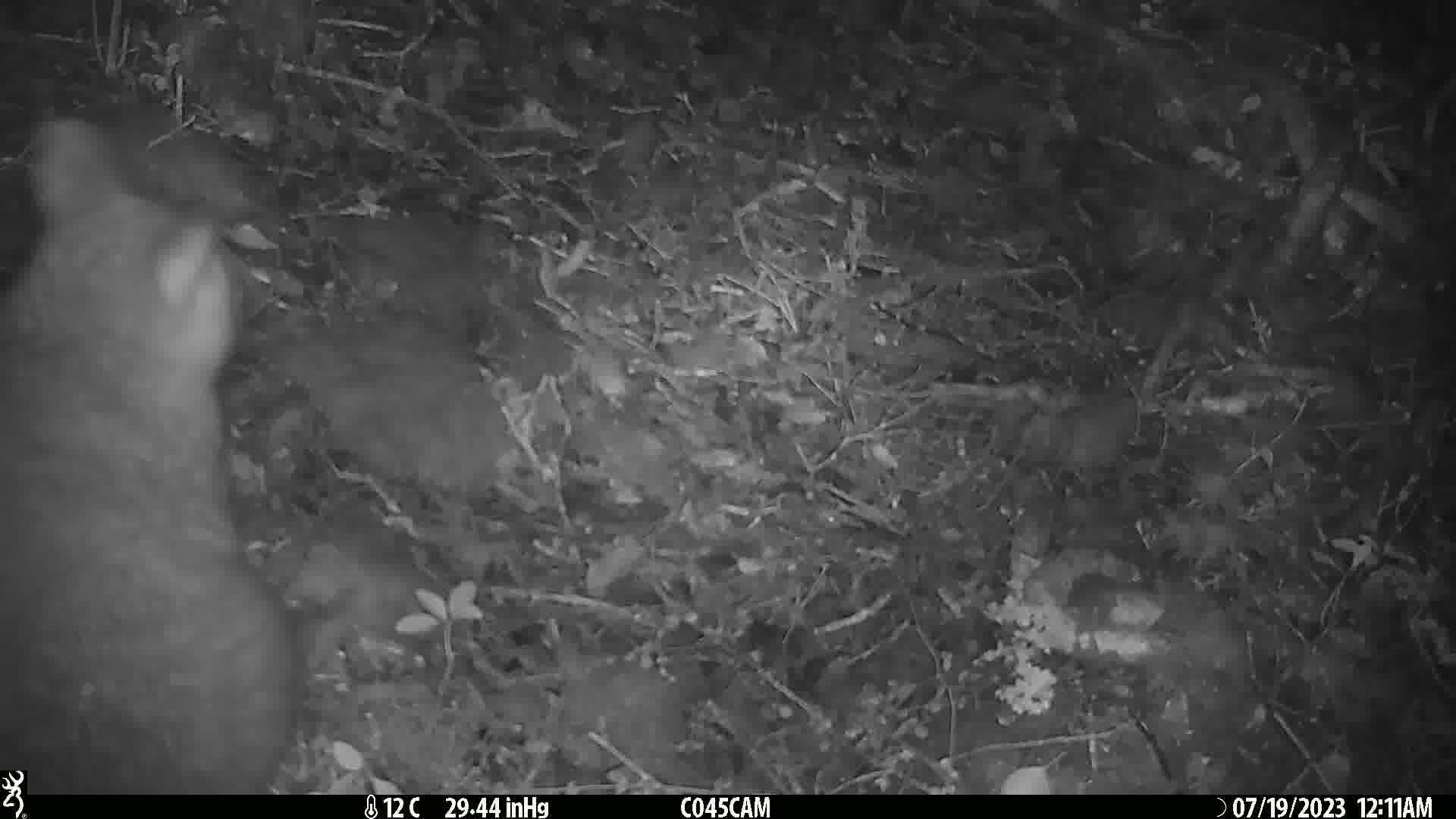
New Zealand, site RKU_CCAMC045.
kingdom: Animalia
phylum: Chordata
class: Mammalia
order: Diprotodontia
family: Phalangeridae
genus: Trichosurus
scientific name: Trichosurus vulpecula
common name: common brushtail possum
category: possum